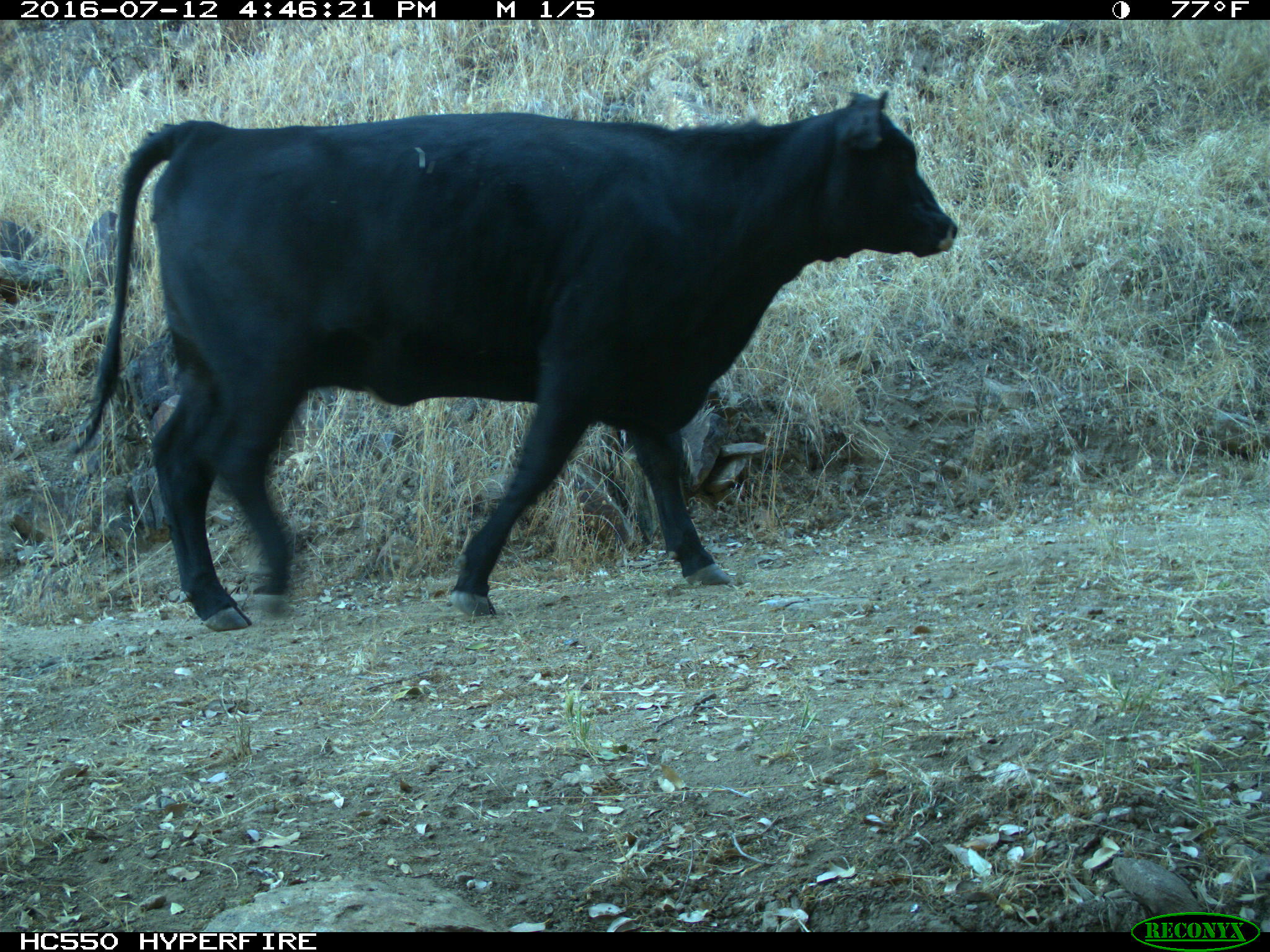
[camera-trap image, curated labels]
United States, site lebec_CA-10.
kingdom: Animalia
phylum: Chordata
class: Mammalia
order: Artiodactyla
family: Bovidae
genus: Bos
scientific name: Bos taurus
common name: domestic cow